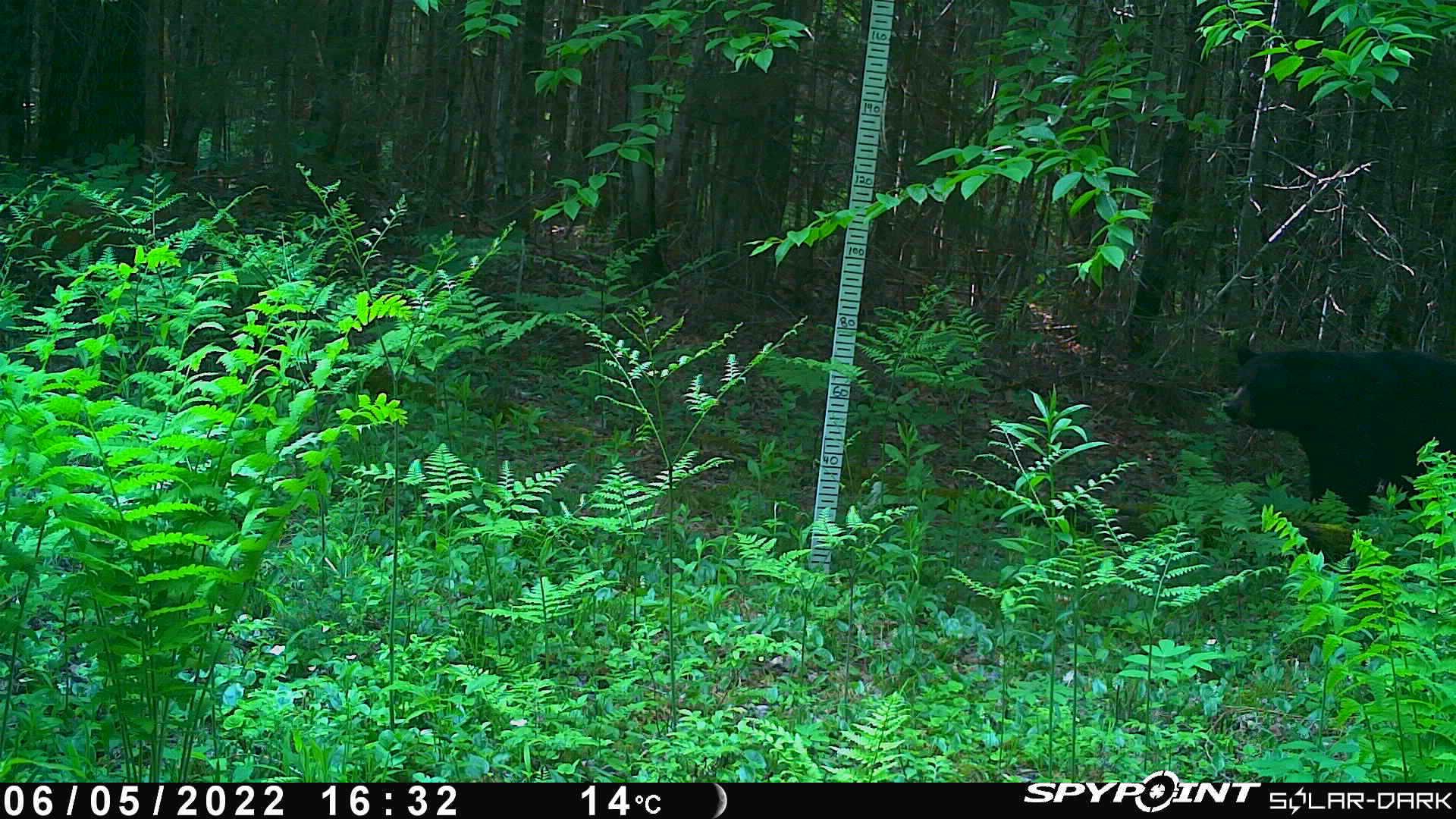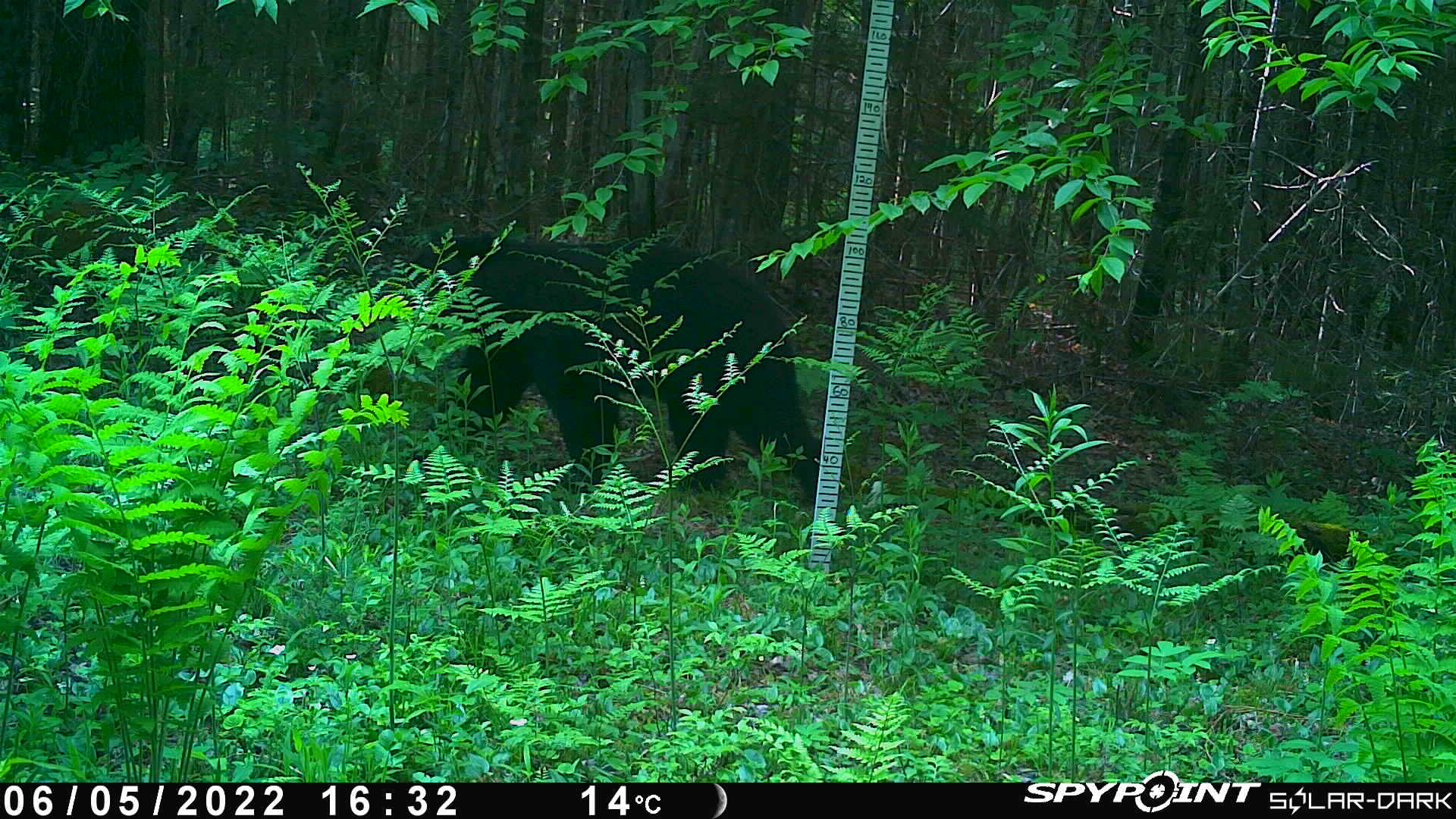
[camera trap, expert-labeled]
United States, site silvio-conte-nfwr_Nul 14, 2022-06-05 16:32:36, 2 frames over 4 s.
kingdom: Animalia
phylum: Chordata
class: Mammalia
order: Carnivora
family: Ursidae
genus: Ursus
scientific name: Ursus americanus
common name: black bear